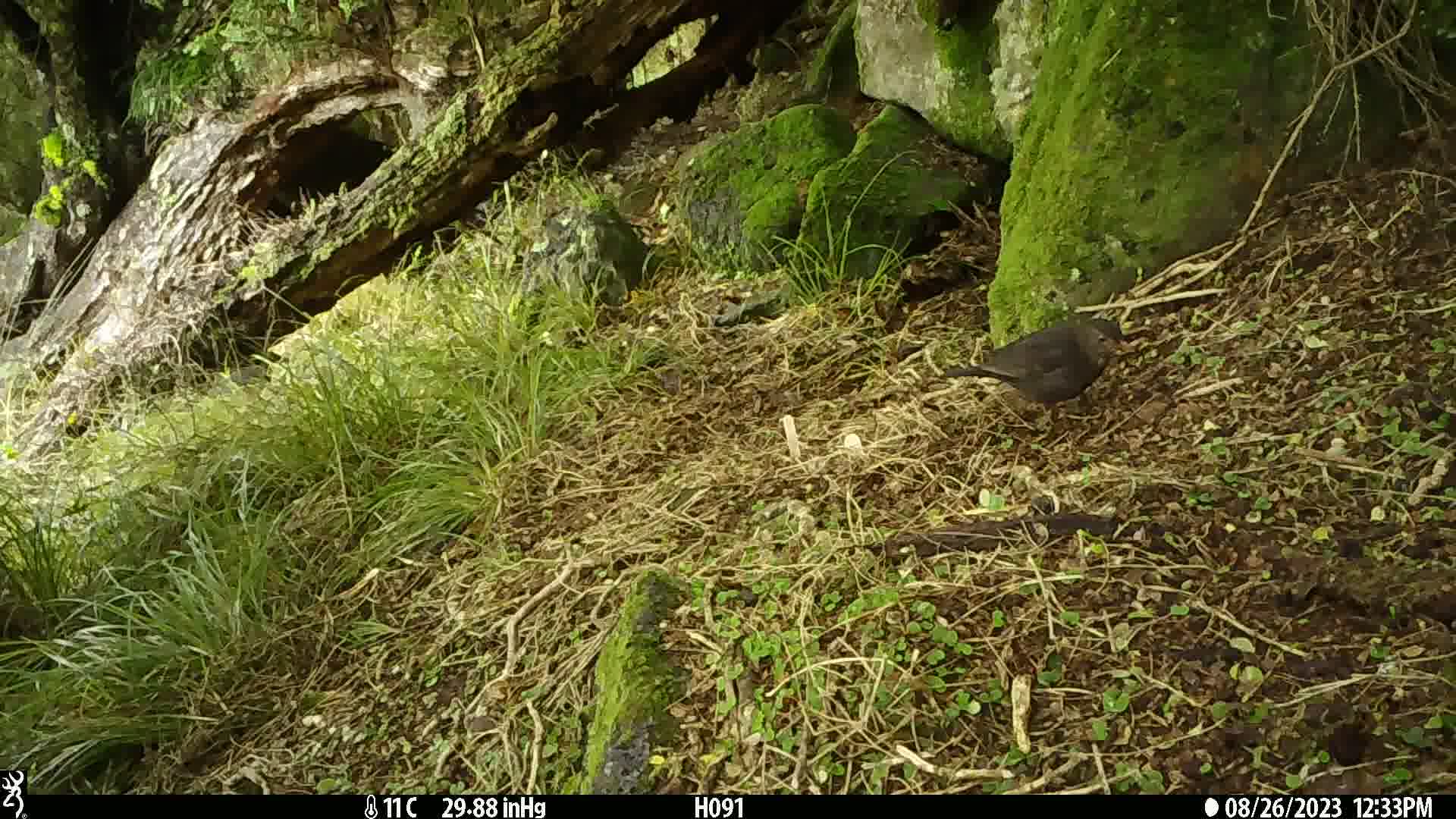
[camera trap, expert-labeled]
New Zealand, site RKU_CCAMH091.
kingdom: Animalia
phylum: Chordata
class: Aves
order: Passeriformes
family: Turdidae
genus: Turdus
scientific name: Turdus merula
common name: eurasian blackbird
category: blackbird